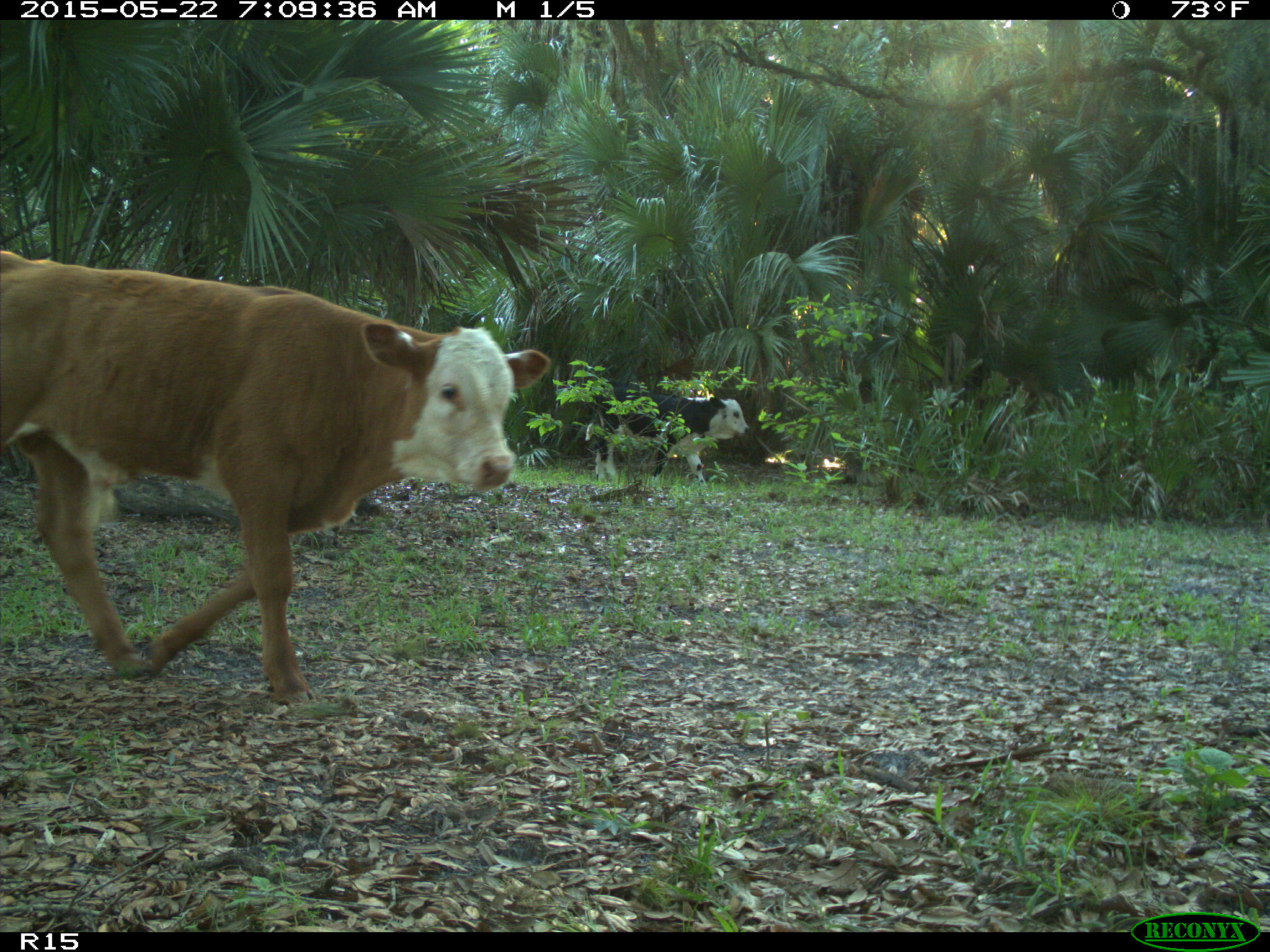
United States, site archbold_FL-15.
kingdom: Animalia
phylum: Chordata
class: Mammalia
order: Artiodactyla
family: Bovidae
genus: Bos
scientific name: Bos taurus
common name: domestic cow